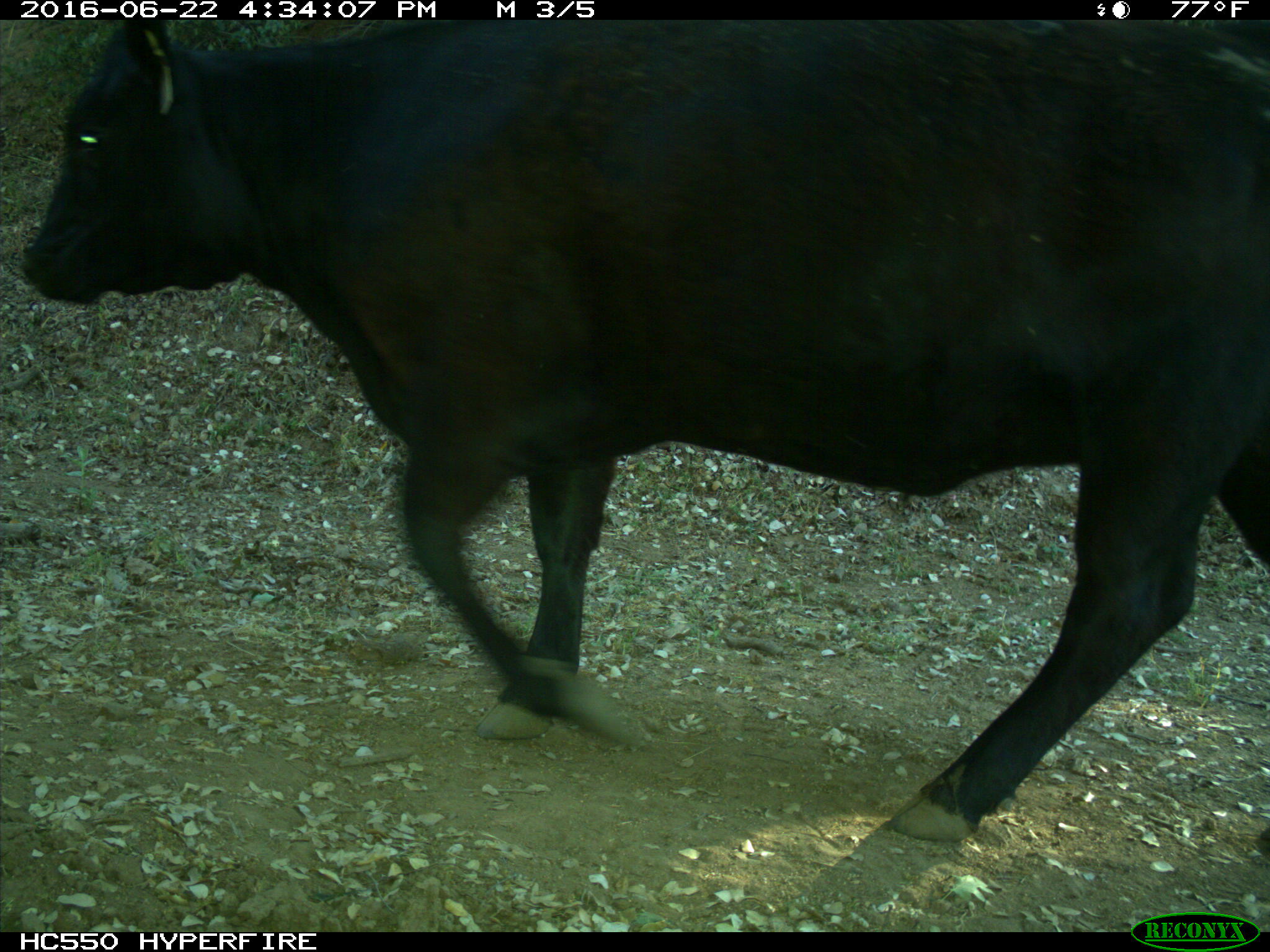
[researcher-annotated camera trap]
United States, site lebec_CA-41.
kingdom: Animalia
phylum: Chordata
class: Mammalia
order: Artiodactyla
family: Bovidae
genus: Bos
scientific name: Bos taurus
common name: domestic cow